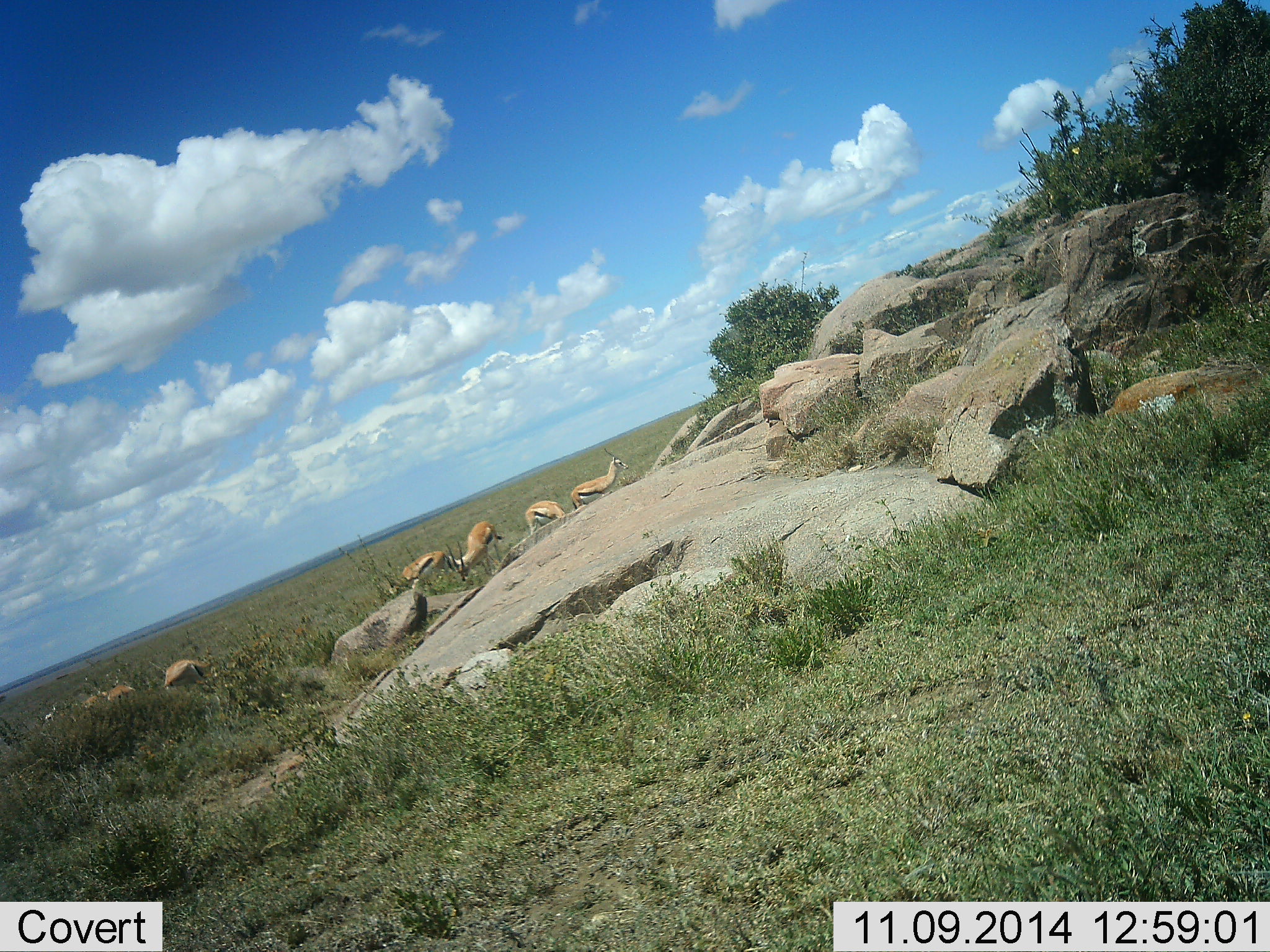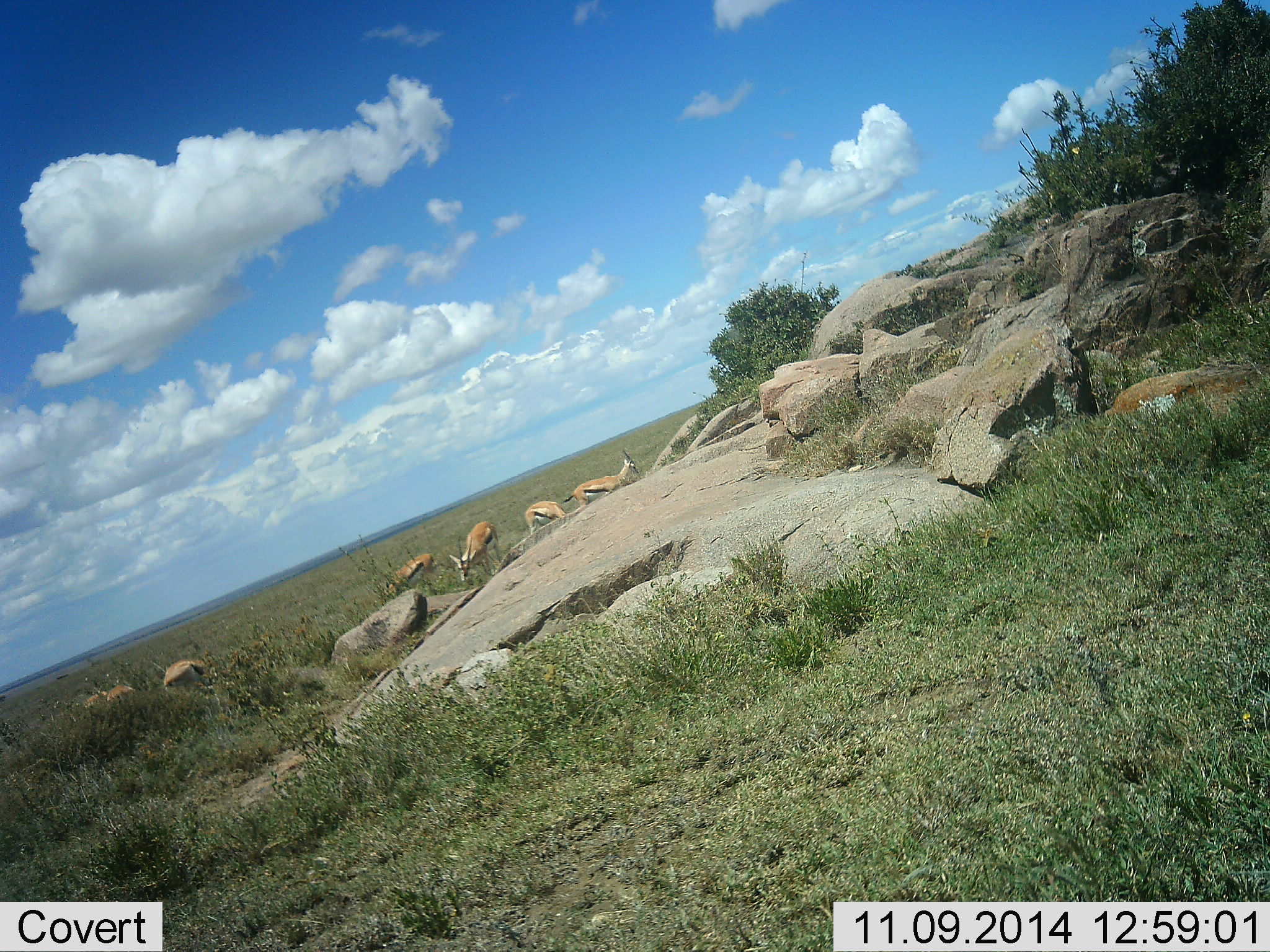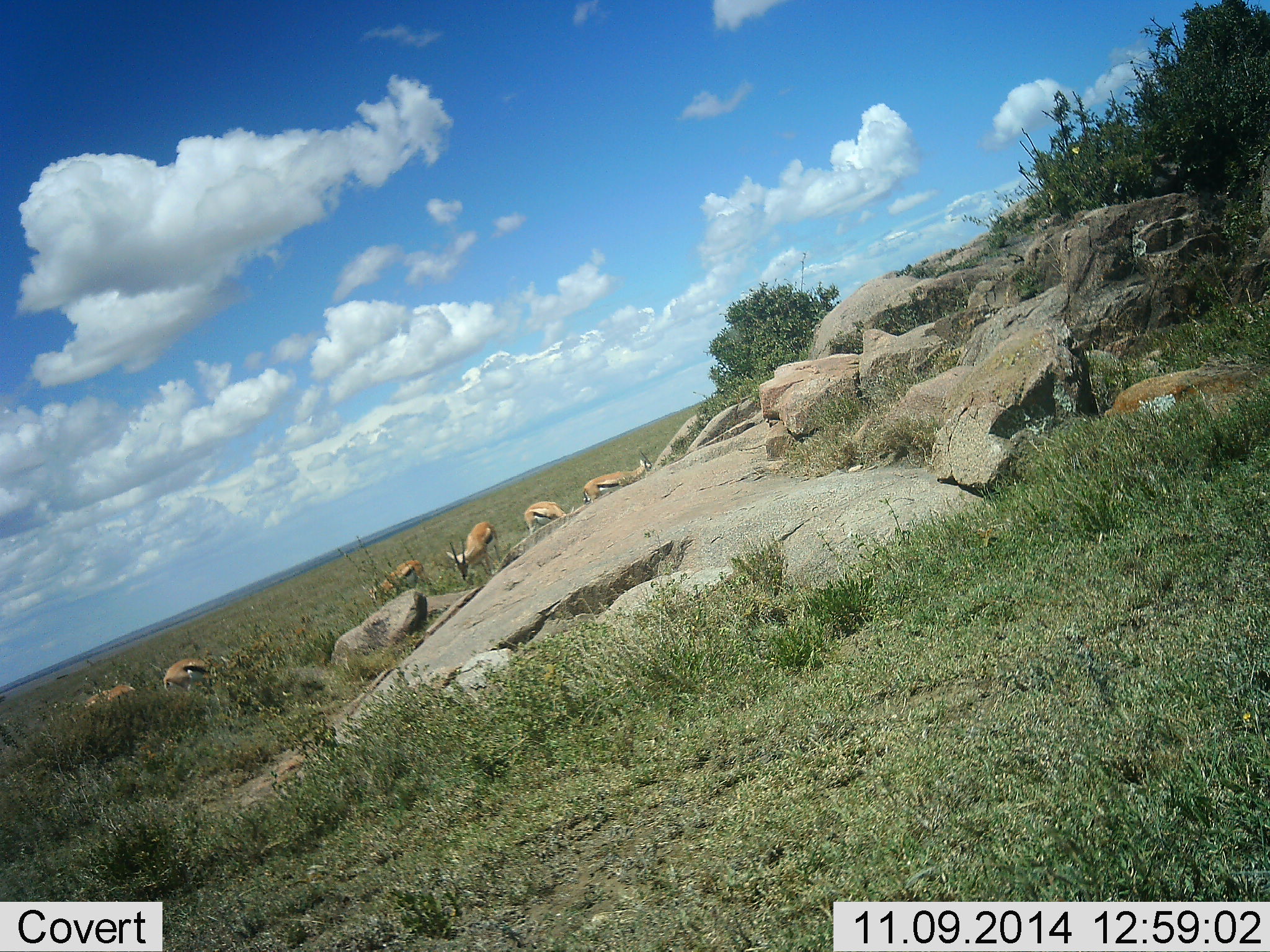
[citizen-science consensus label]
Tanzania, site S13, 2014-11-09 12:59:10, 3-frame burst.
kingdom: Animalia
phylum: Chordata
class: Mammalia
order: Artiodactyla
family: Bovidae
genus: Eudorcas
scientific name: Eudorcas thomsonii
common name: thomson's gazelle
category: gazellethomsons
Gazellethomsons (thomson's gazelle) (Eudorcas thomsonii), count 7. Behavior (volunteer vote fractions): standing 40%, resting 0%, moving 0%, interacting 0%. Young present (vote fraction): 0%. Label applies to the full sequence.